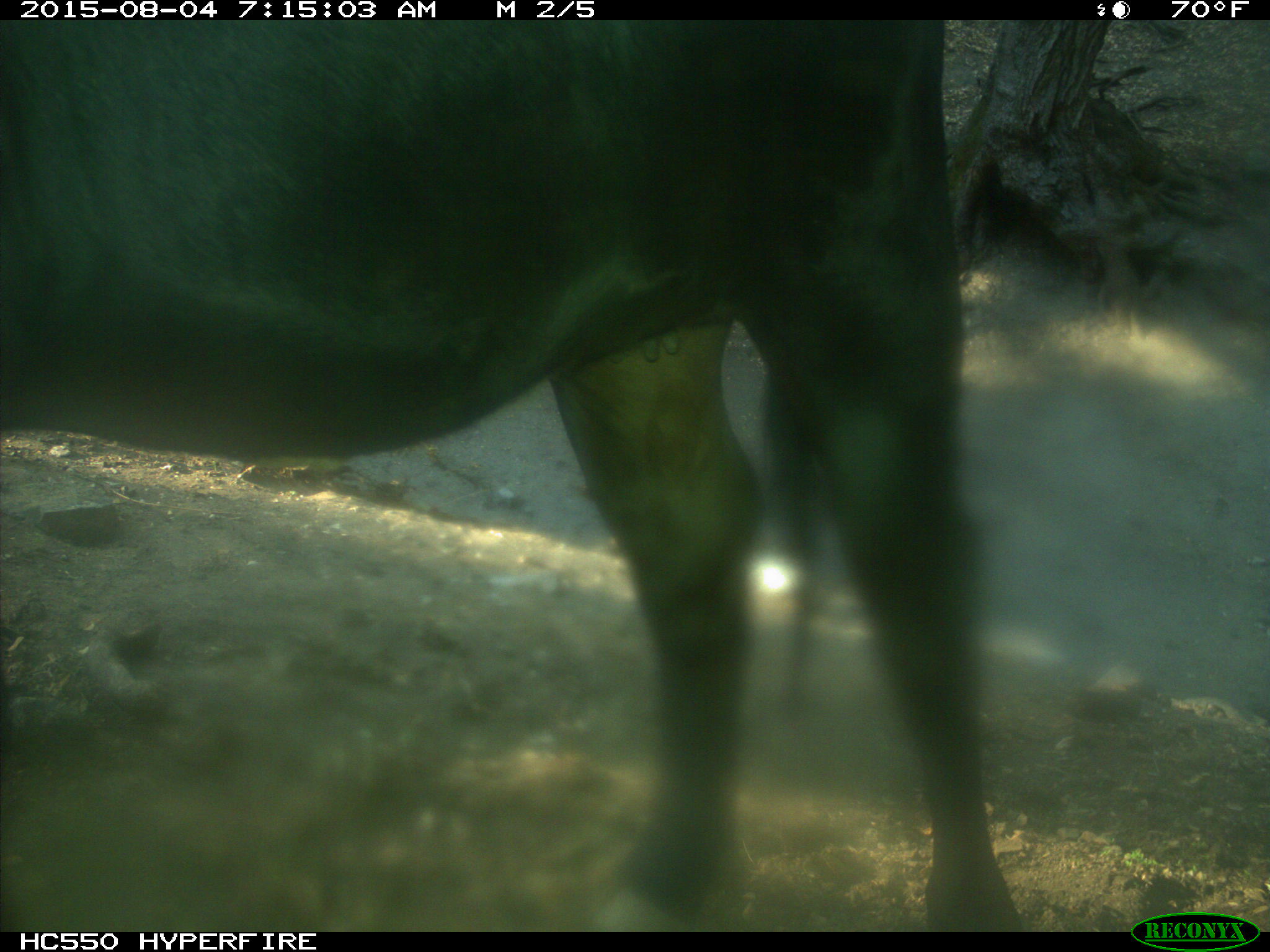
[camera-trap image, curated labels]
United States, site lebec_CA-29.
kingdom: Animalia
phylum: Chordata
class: Mammalia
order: Artiodactyla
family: Bovidae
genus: Bos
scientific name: Bos taurus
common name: domestic cow